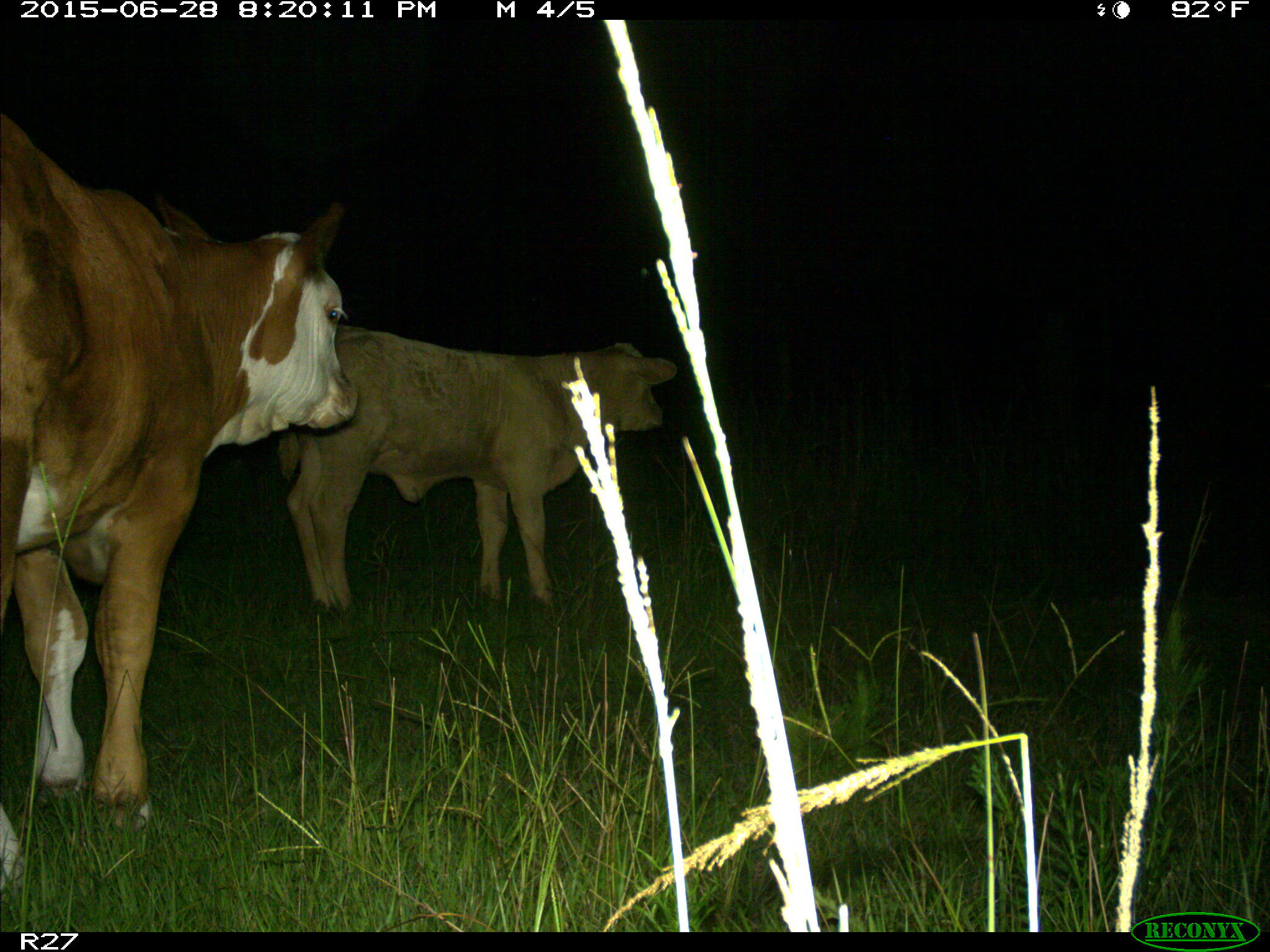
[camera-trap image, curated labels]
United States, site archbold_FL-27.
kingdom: Animalia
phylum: Chordata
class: Mammalia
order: Artiodactyla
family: Bovidae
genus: Bos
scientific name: Bos taurus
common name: domestic cow